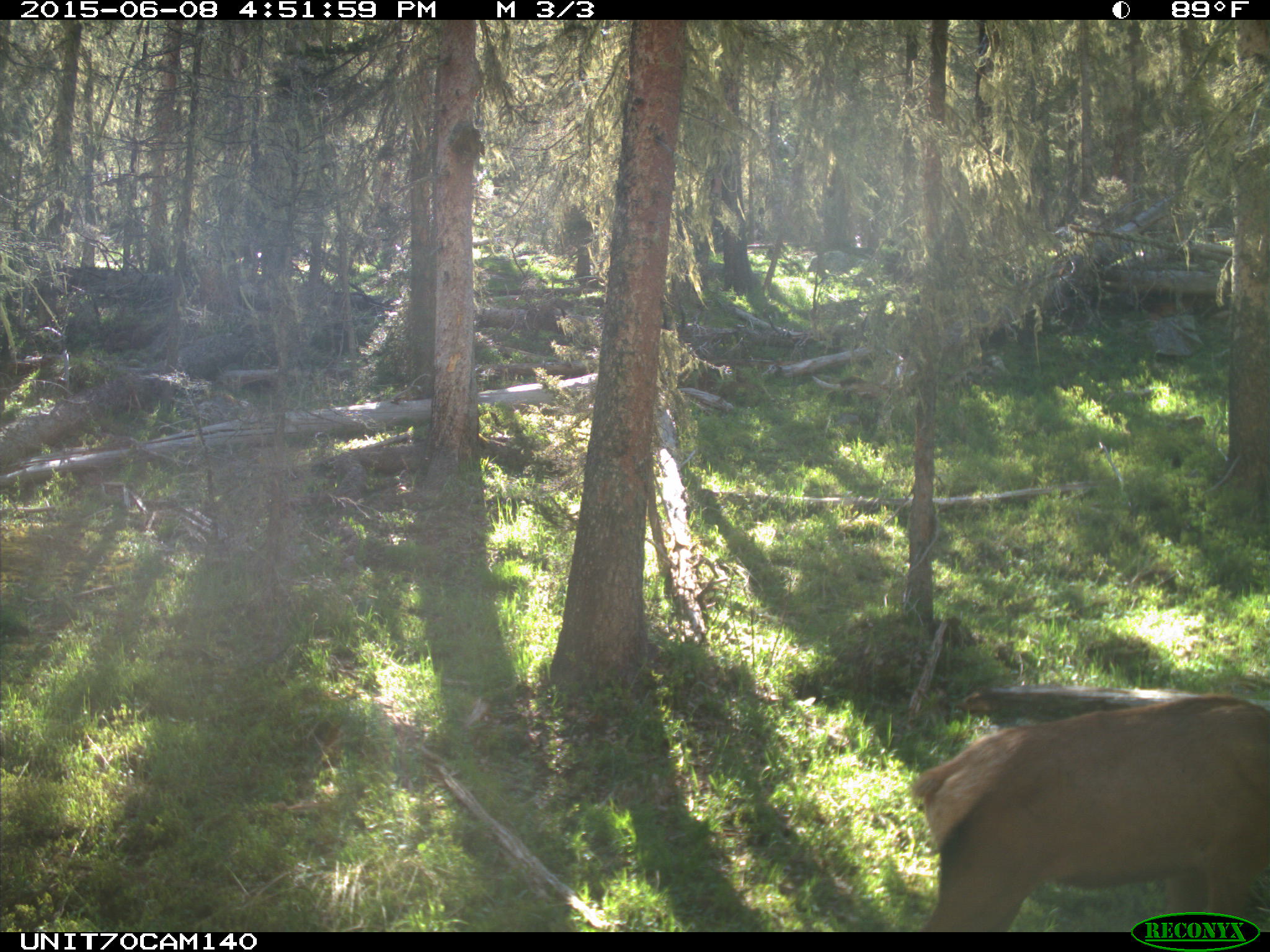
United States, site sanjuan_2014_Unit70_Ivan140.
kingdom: Animalia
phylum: Chordata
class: Mammalia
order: Artiodactyla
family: Cervidae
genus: Cervus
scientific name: Cervus elaphus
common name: red deer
Cervus elaphus (red deer).